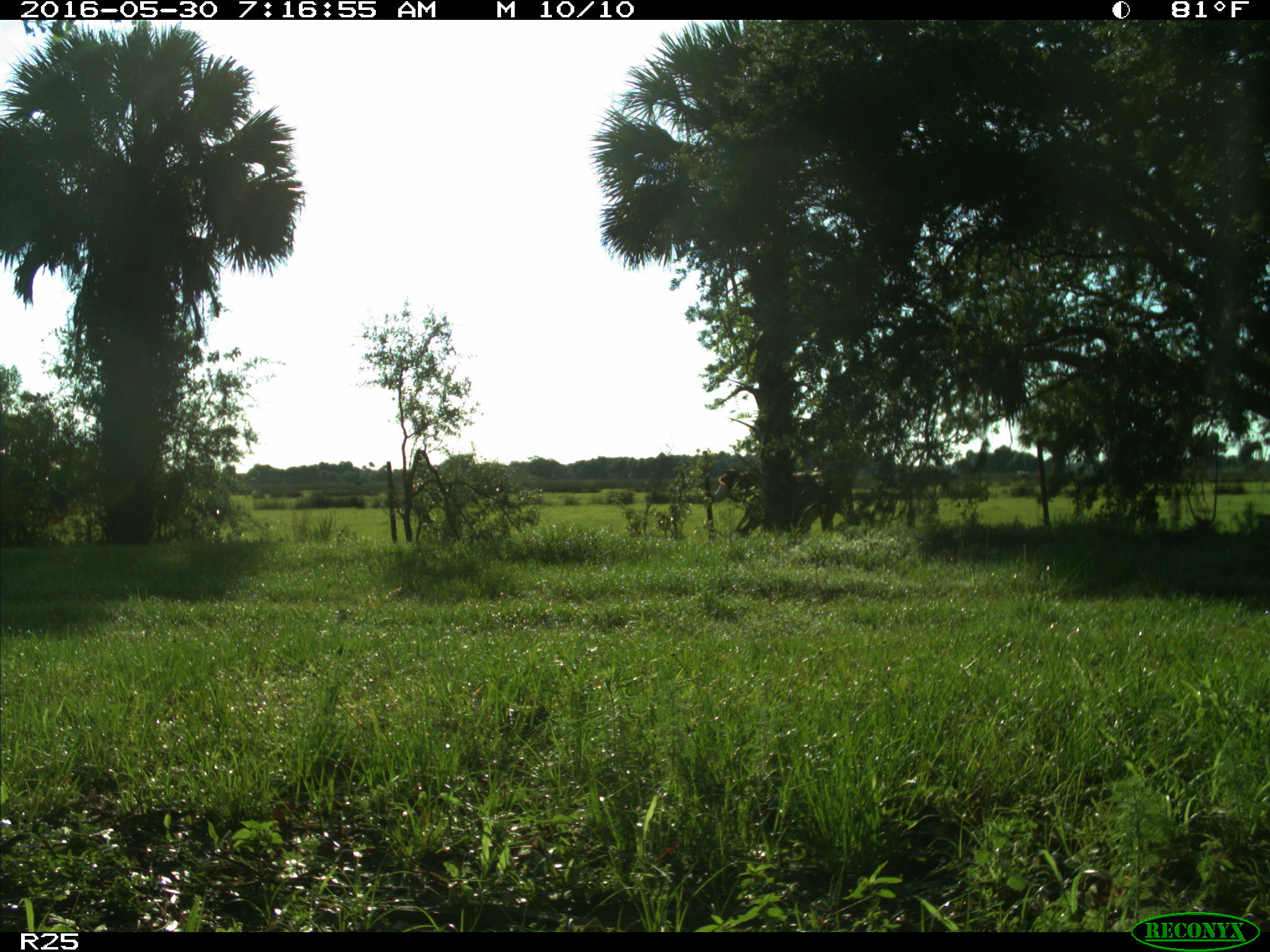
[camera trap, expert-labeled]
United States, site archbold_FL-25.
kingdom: Animalia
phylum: Chordata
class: Mammalia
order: Artiodactyla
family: Bovidae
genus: Bos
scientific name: Bos taurus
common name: domestic cow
Bos taurus (domestic cow).